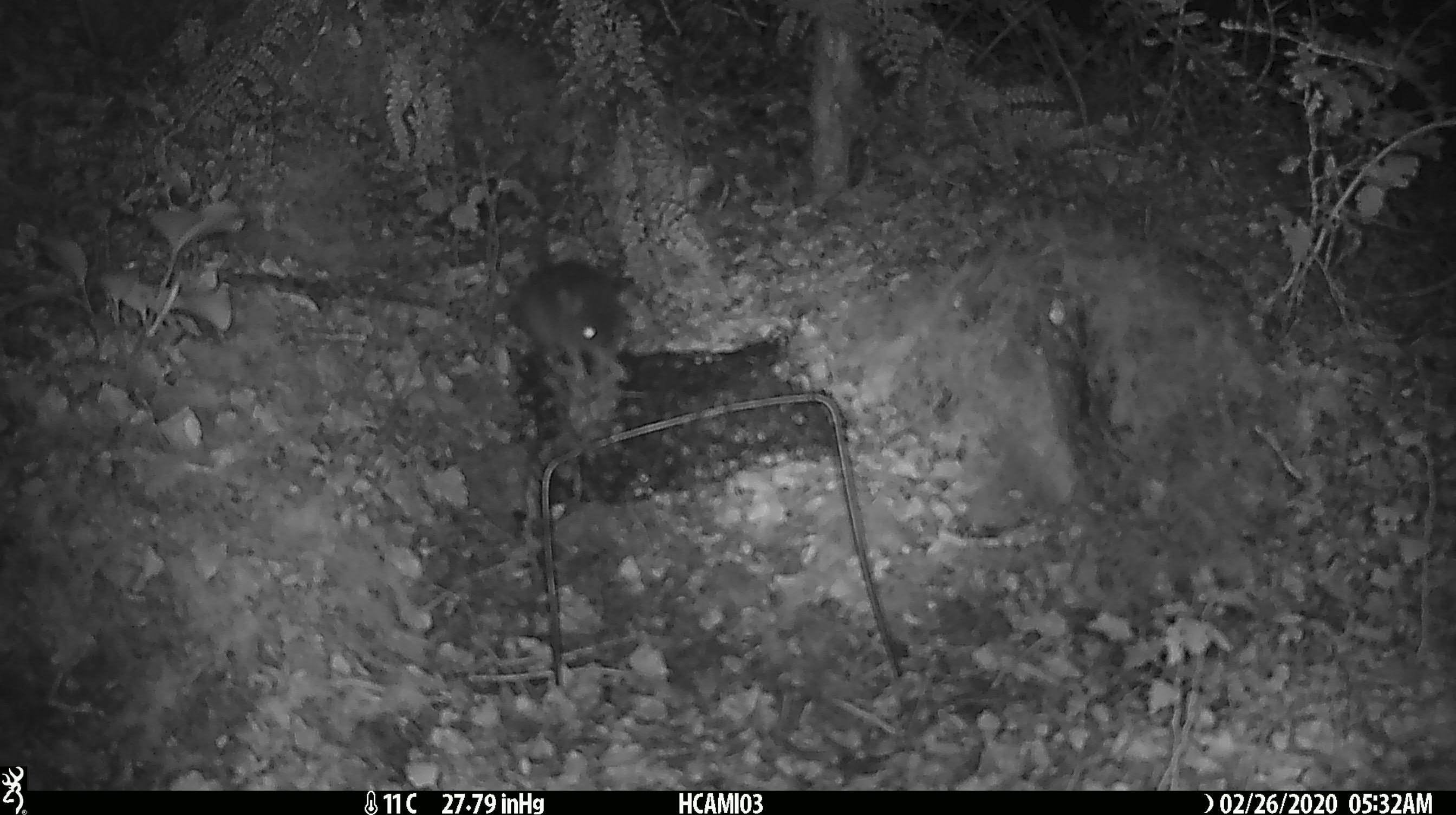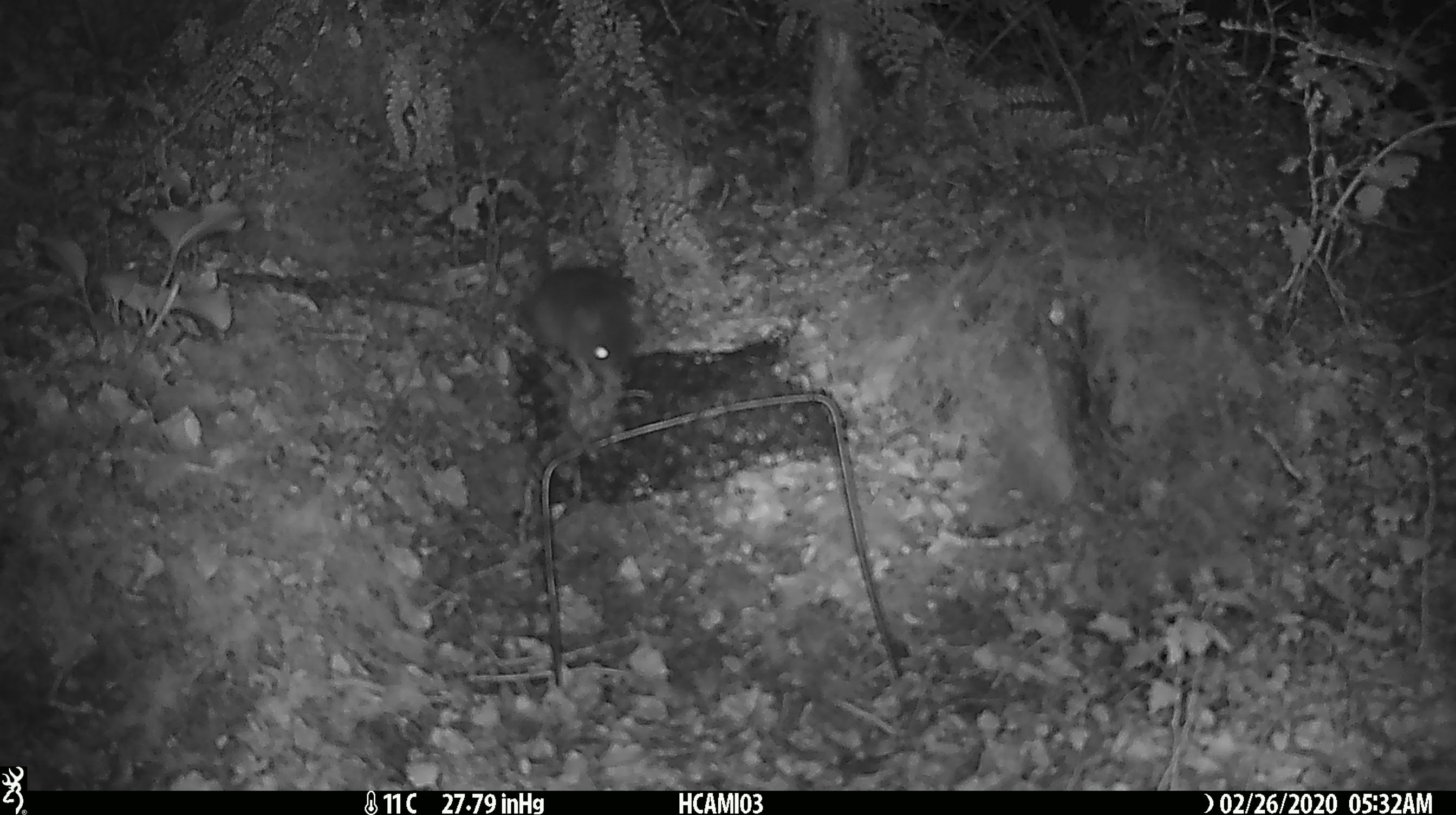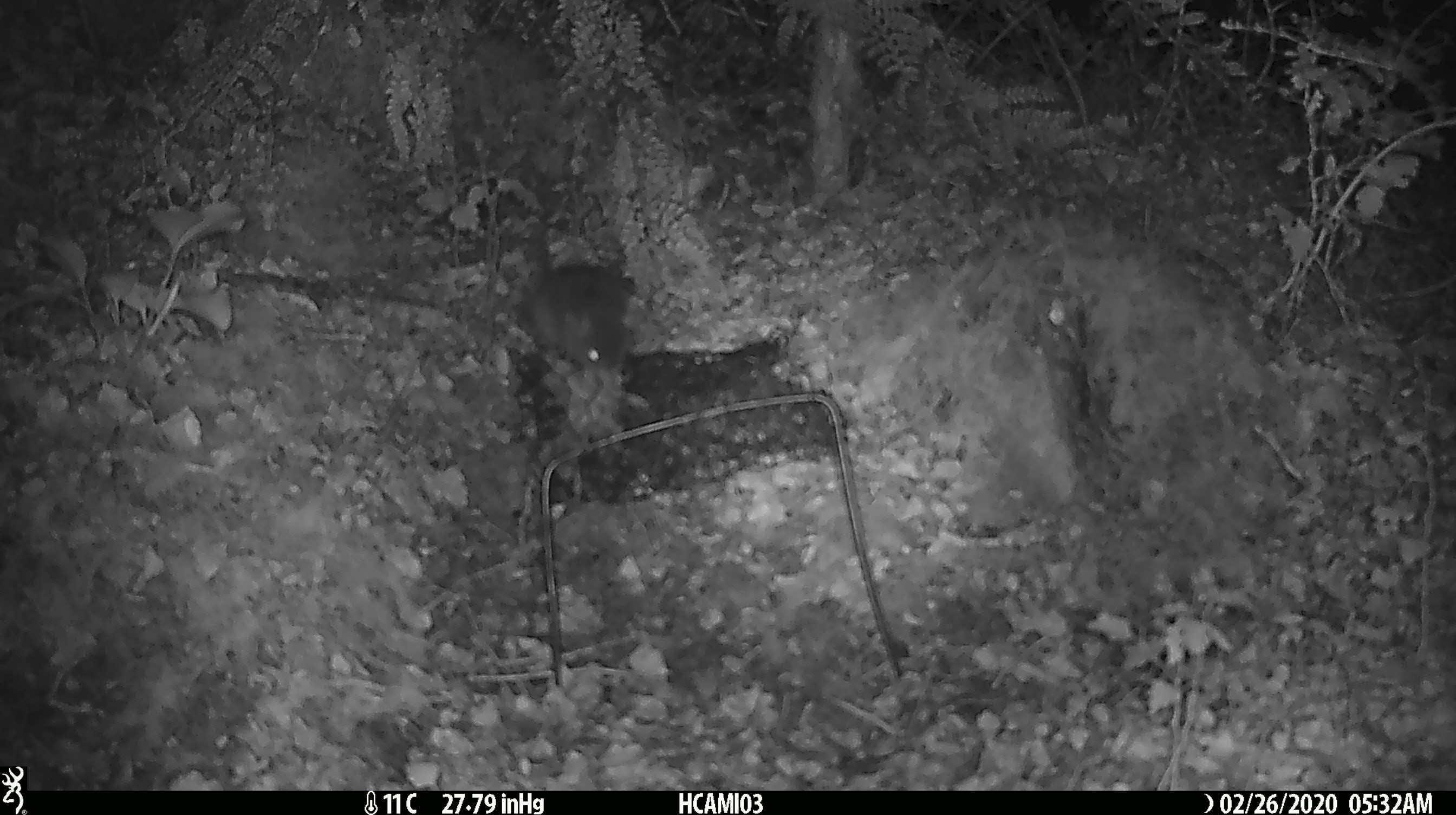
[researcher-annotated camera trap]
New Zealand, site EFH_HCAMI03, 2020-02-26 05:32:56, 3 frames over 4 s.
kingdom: Animalia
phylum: Chordata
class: Mammalia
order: Rodentia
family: Muridae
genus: Mus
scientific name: Mus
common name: mouse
Mouse (Mus).